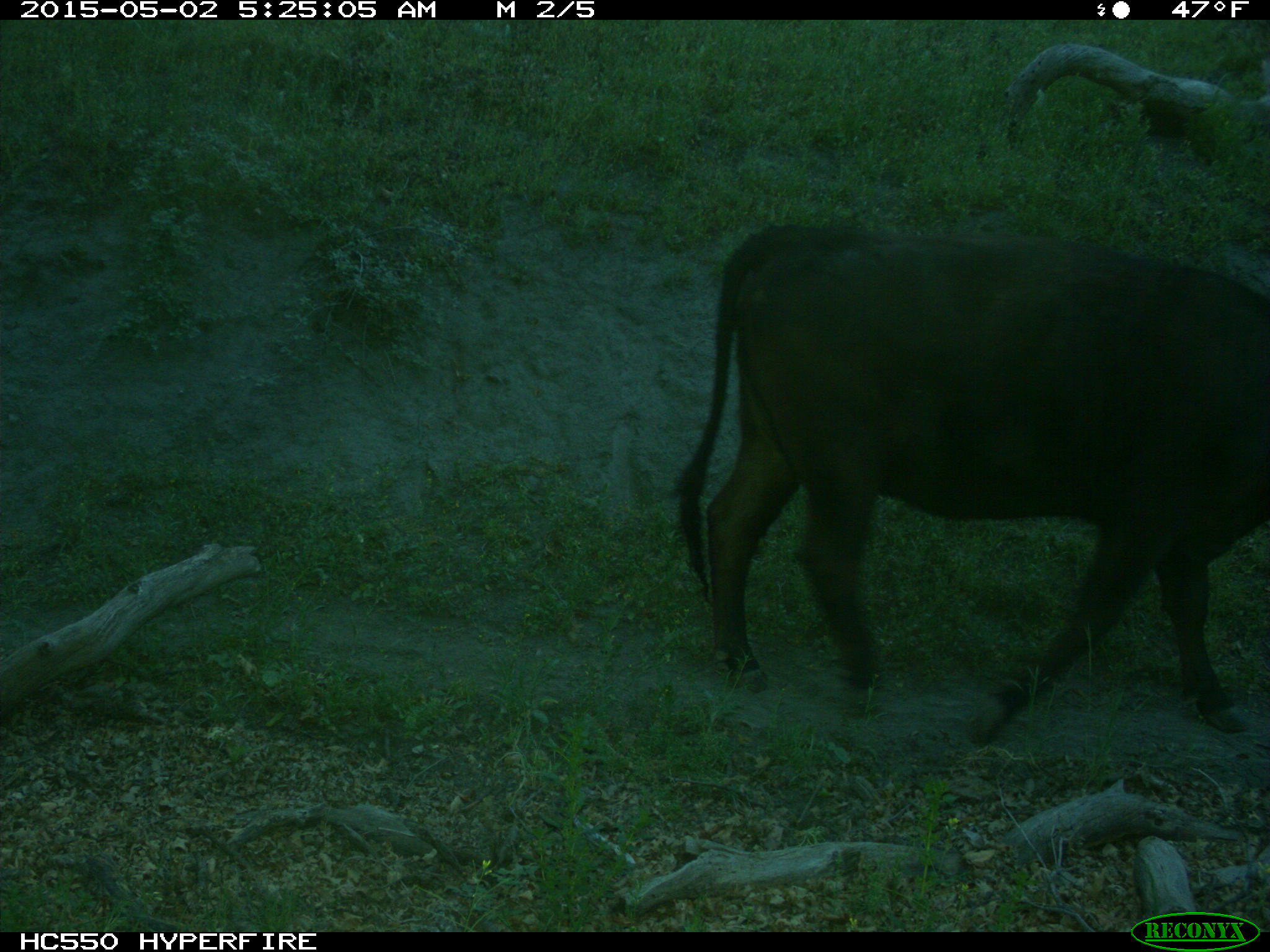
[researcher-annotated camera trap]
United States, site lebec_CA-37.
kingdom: Animalia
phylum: Chordata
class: Mammalia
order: Artiodactyla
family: Bovidae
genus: Bos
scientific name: Bos taurus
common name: domestic cow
Bos taurus (domestic cow).